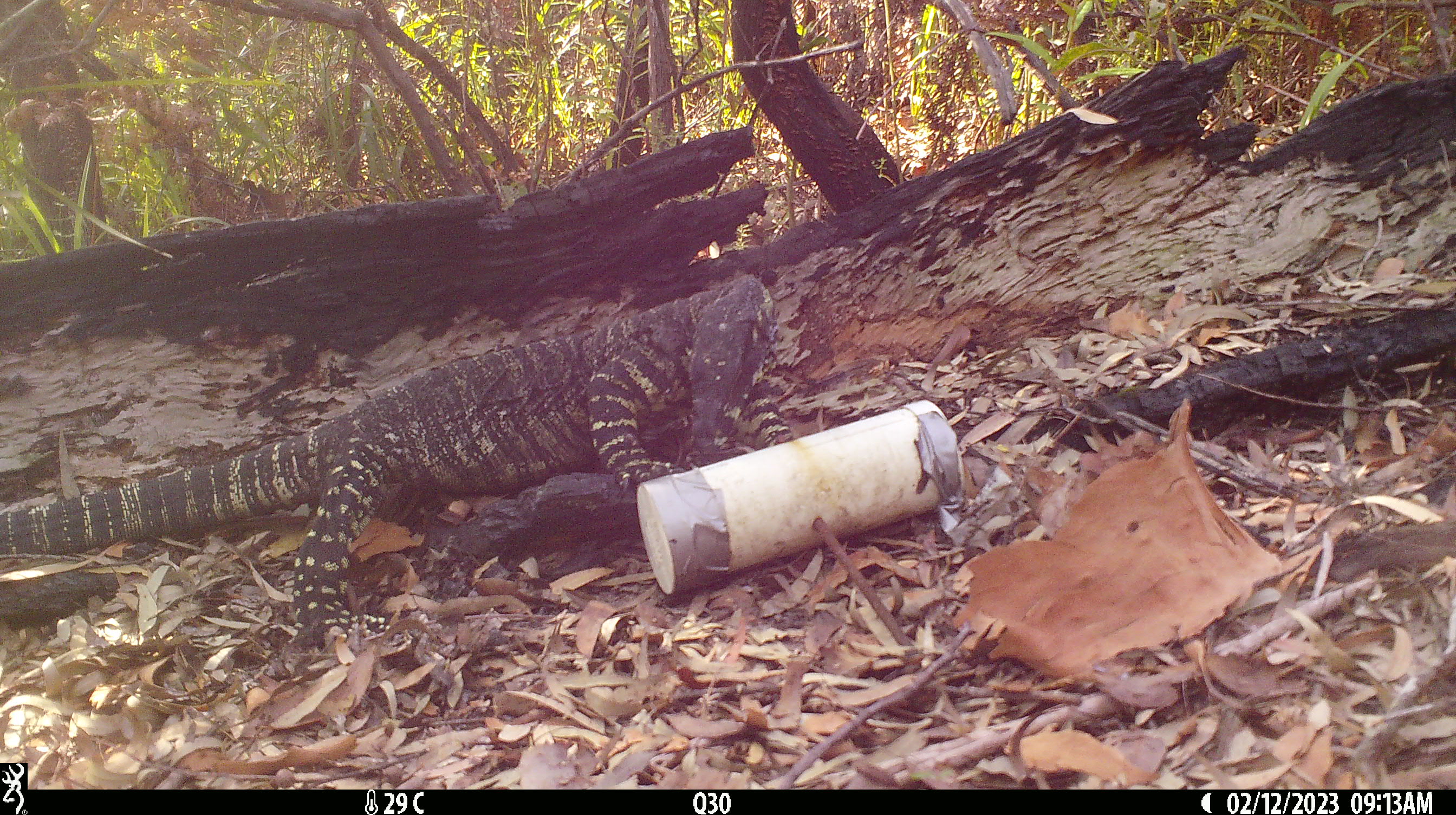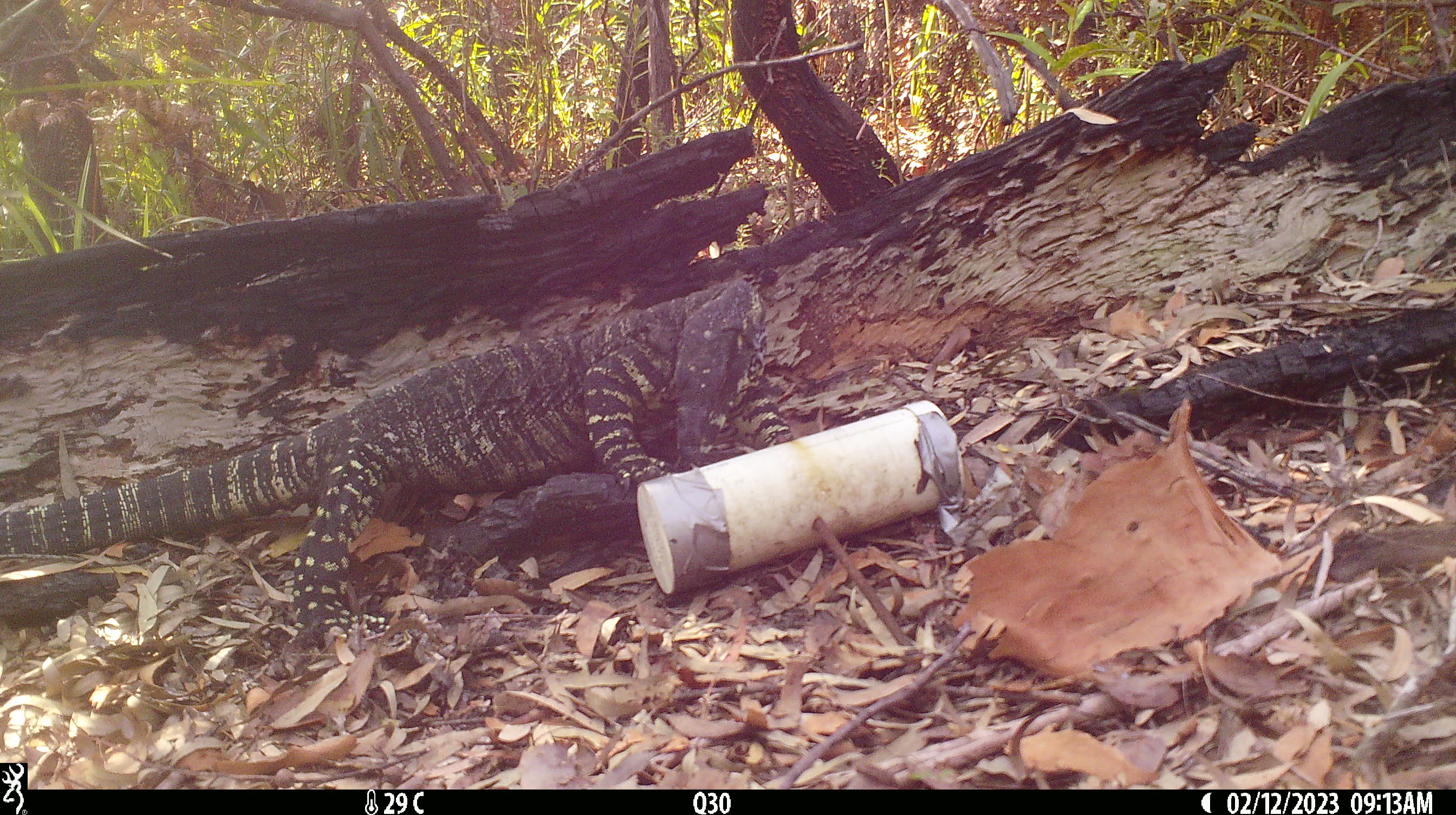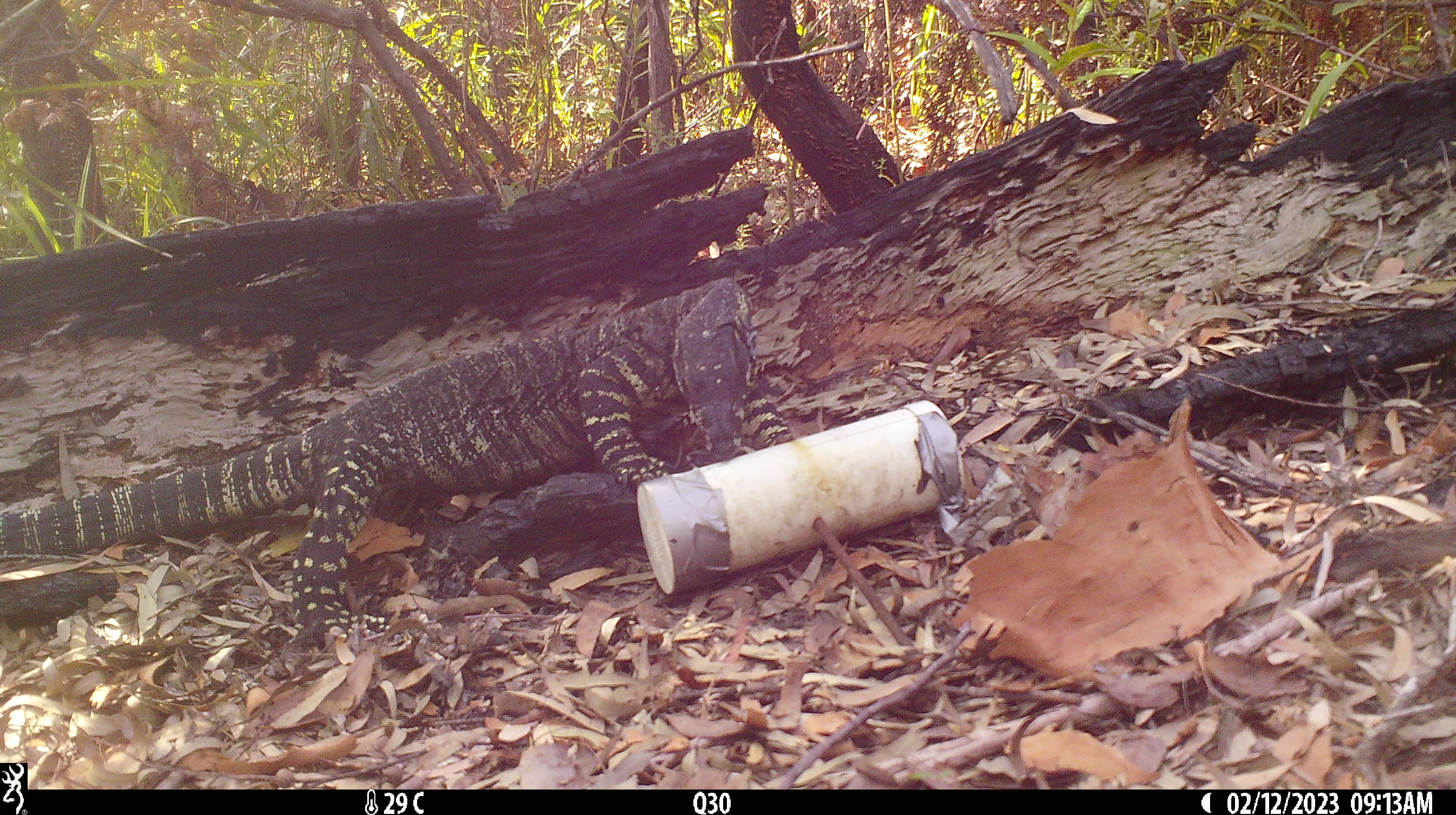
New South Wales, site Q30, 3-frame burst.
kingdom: Animalia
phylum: Chordata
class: Reptilia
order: Squamata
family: Varanidae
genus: Varanus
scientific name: Varanus varius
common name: lace monitor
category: goanna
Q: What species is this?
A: Goanna (lace monitor) (Varanus varius).